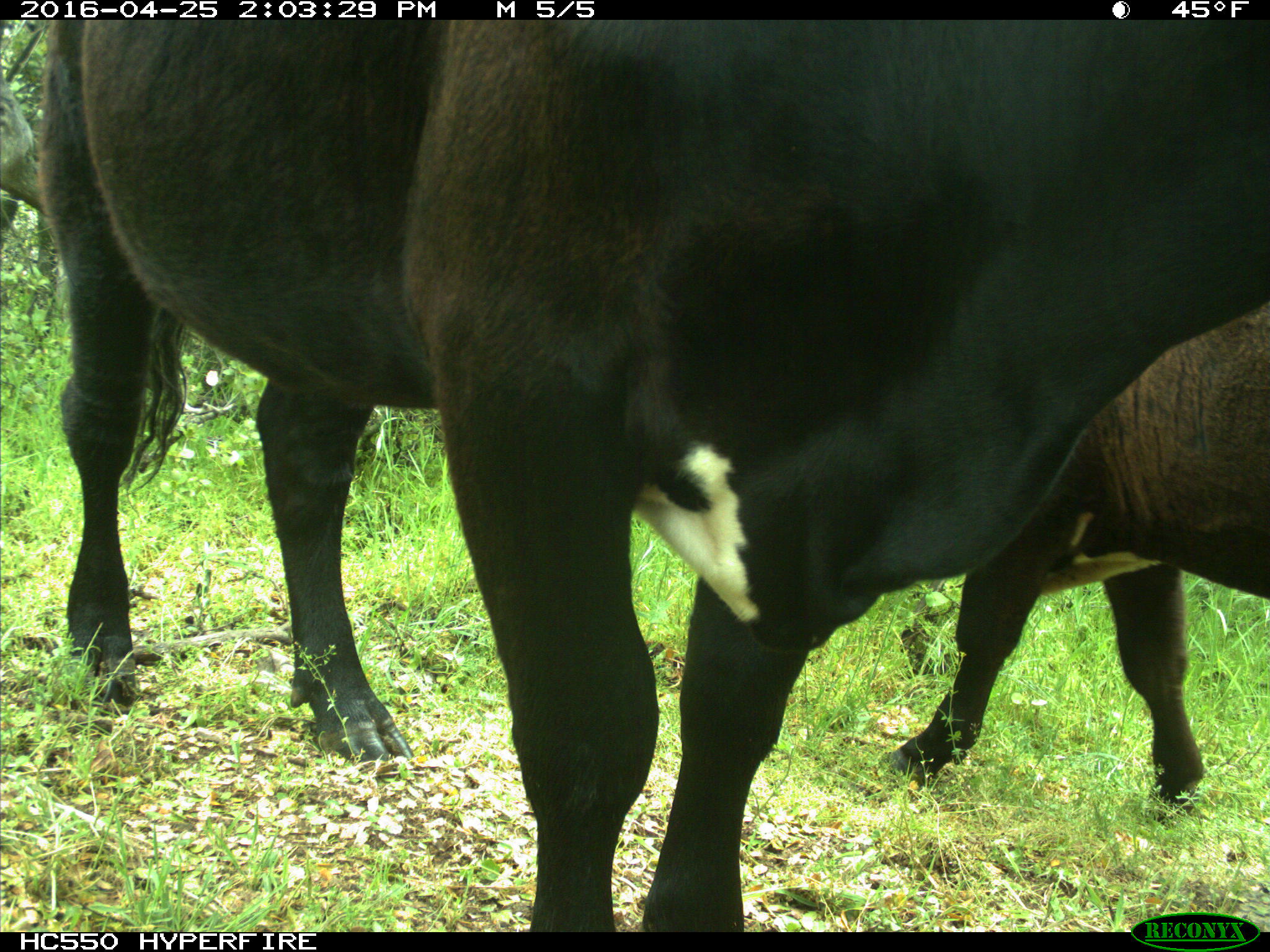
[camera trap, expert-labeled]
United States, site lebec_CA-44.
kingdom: Animalia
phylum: Chordata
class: Mammalia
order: Artiodactyla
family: Bovidae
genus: Bos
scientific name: Bos taurus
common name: domestic cow